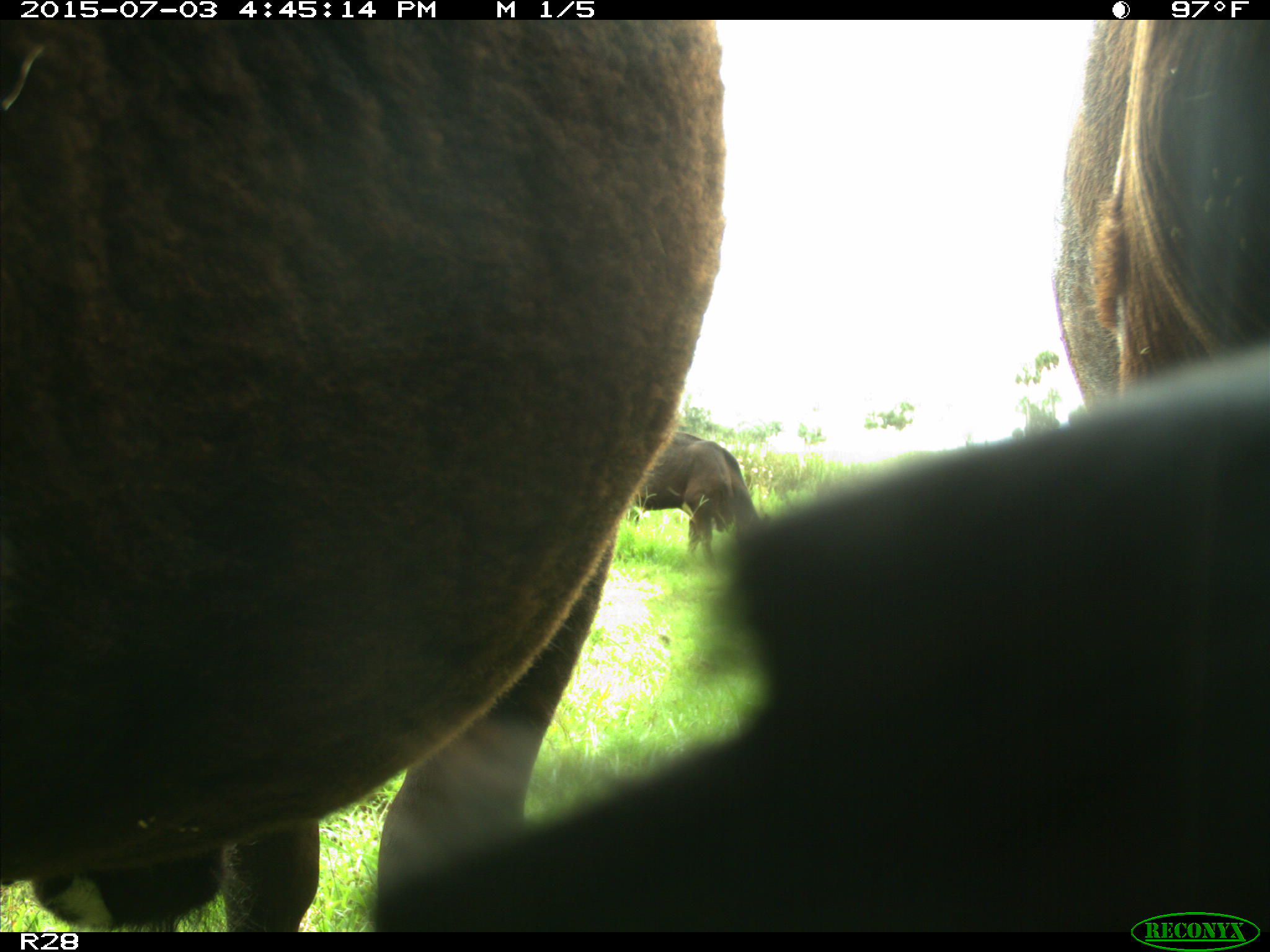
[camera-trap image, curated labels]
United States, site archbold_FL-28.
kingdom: Animalia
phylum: Chordata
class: Mammalia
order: Artiodactyla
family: Bovidae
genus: Bos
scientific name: Bos taurus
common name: domestic cow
Bos taurus (domestic cow).